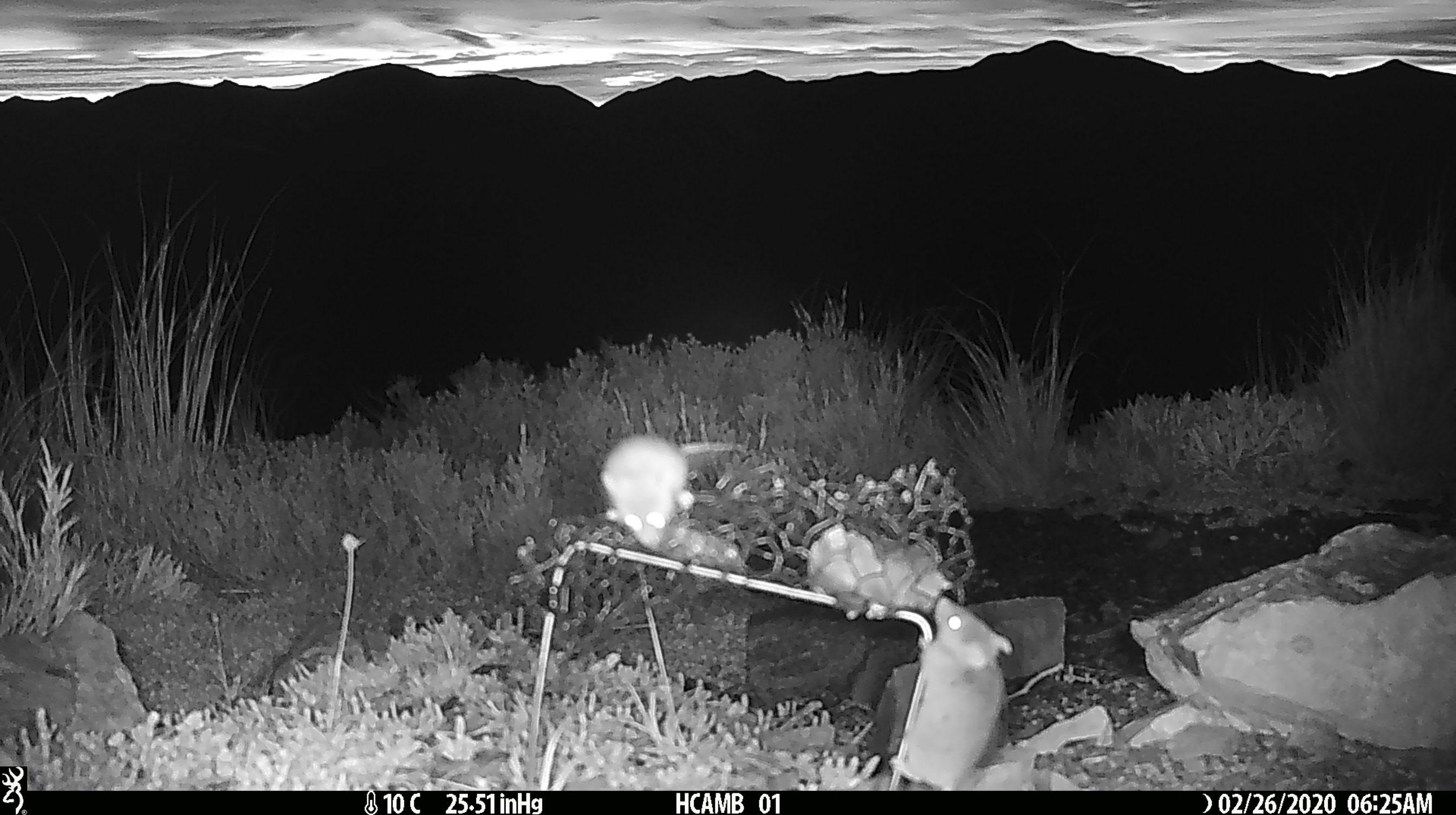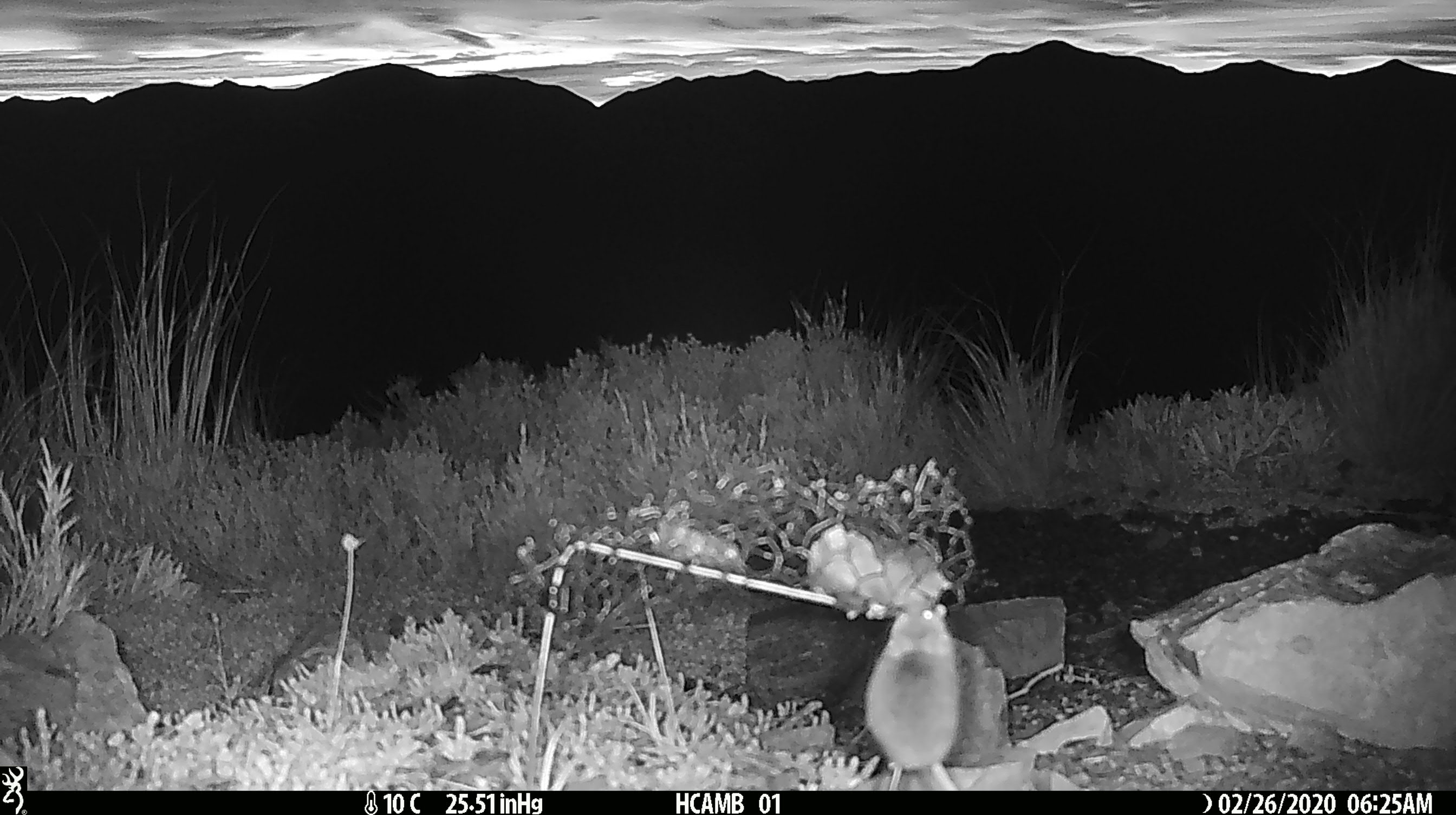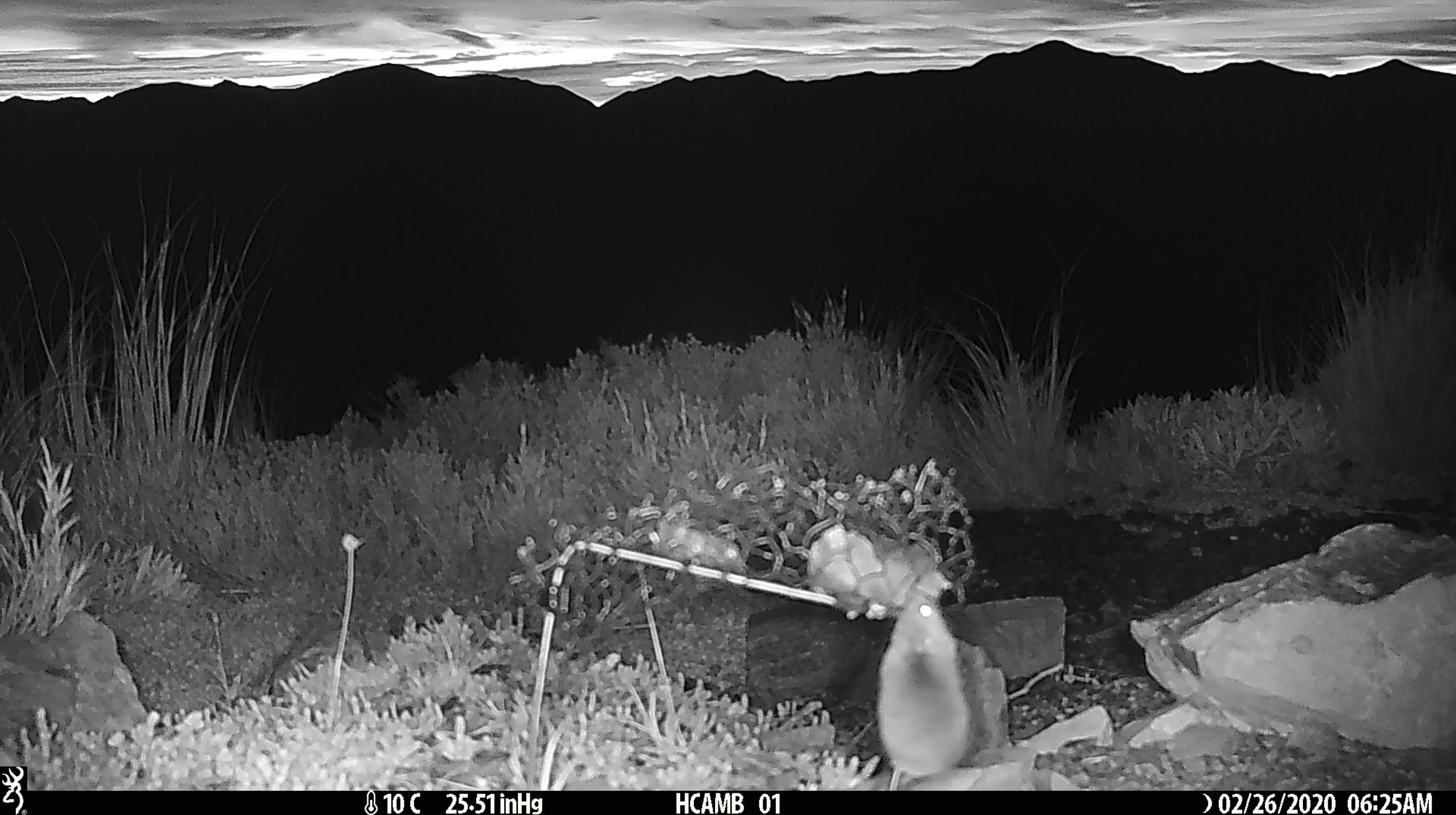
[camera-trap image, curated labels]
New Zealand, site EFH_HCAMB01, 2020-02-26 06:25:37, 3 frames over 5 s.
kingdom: Animalia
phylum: Chordata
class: Mammalia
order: Rodentia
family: Muridae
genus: Mus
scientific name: Mus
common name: mouse